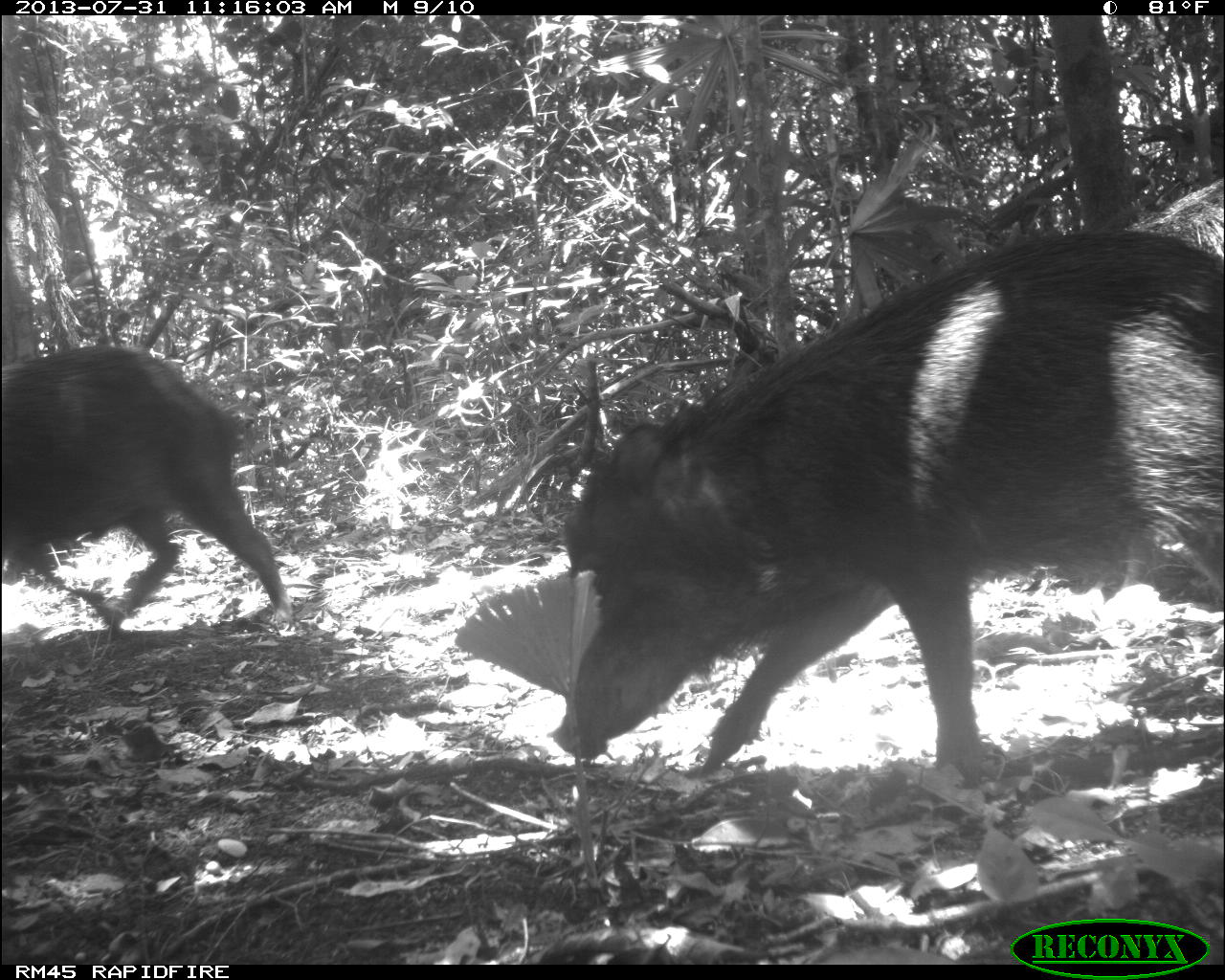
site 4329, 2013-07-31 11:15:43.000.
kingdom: Animalia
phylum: Chordata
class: Mammalia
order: Artiodactyla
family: Tayassuidae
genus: Tayassu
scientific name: Tayassu pecari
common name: white-lipped peccary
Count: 10.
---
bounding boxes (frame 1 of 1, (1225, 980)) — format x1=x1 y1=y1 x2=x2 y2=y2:
tayassu pecari: x1=546 y1=221 x2=1225 y2=779; x1=0 y1=341 x2=292 y2=631; x1=1119 y1=175 x2=1221 y2=249